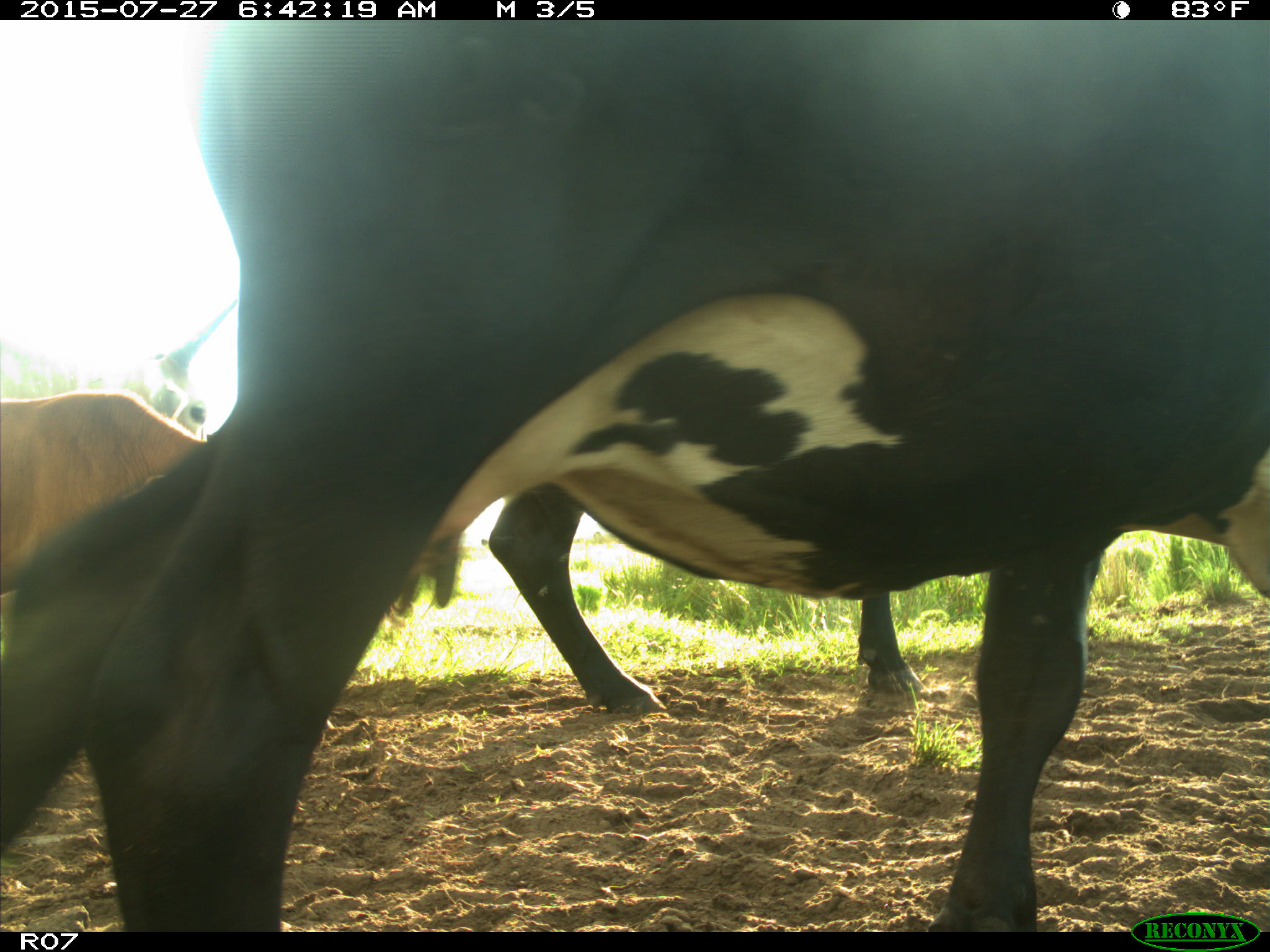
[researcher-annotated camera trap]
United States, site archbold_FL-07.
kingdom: Animalia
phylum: Chordata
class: Mammalia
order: Artiodactyla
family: Bovidae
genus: Bos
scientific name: Bos taurus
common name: domestic cow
Bos taurus (domestic cow).